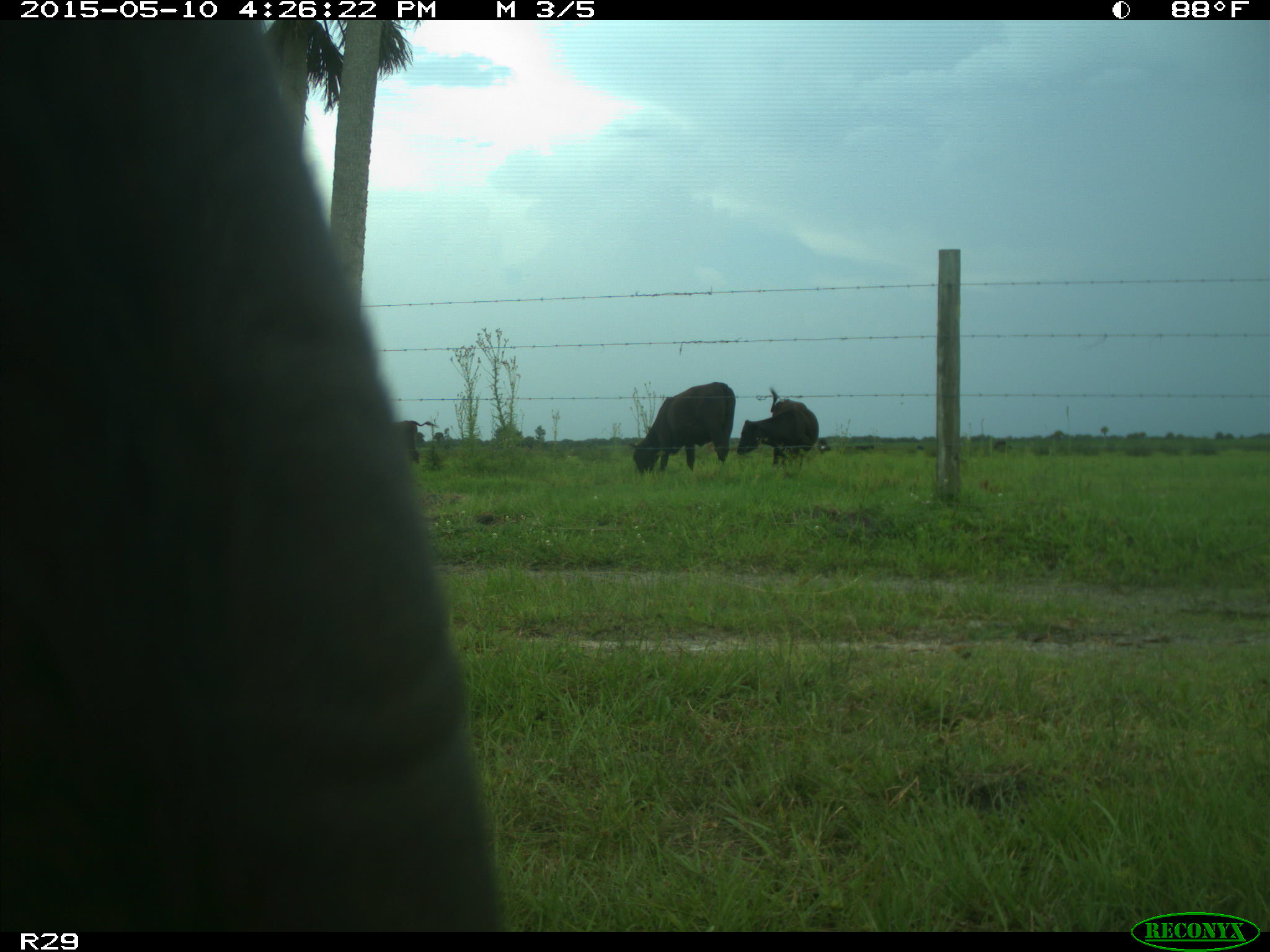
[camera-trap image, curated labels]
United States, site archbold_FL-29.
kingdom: Animalia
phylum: Chordata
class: Mammalia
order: Artiodactyla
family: Bovidae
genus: Bos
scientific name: Bos taurus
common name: domestic cow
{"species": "Bos taurus (domestic cow)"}